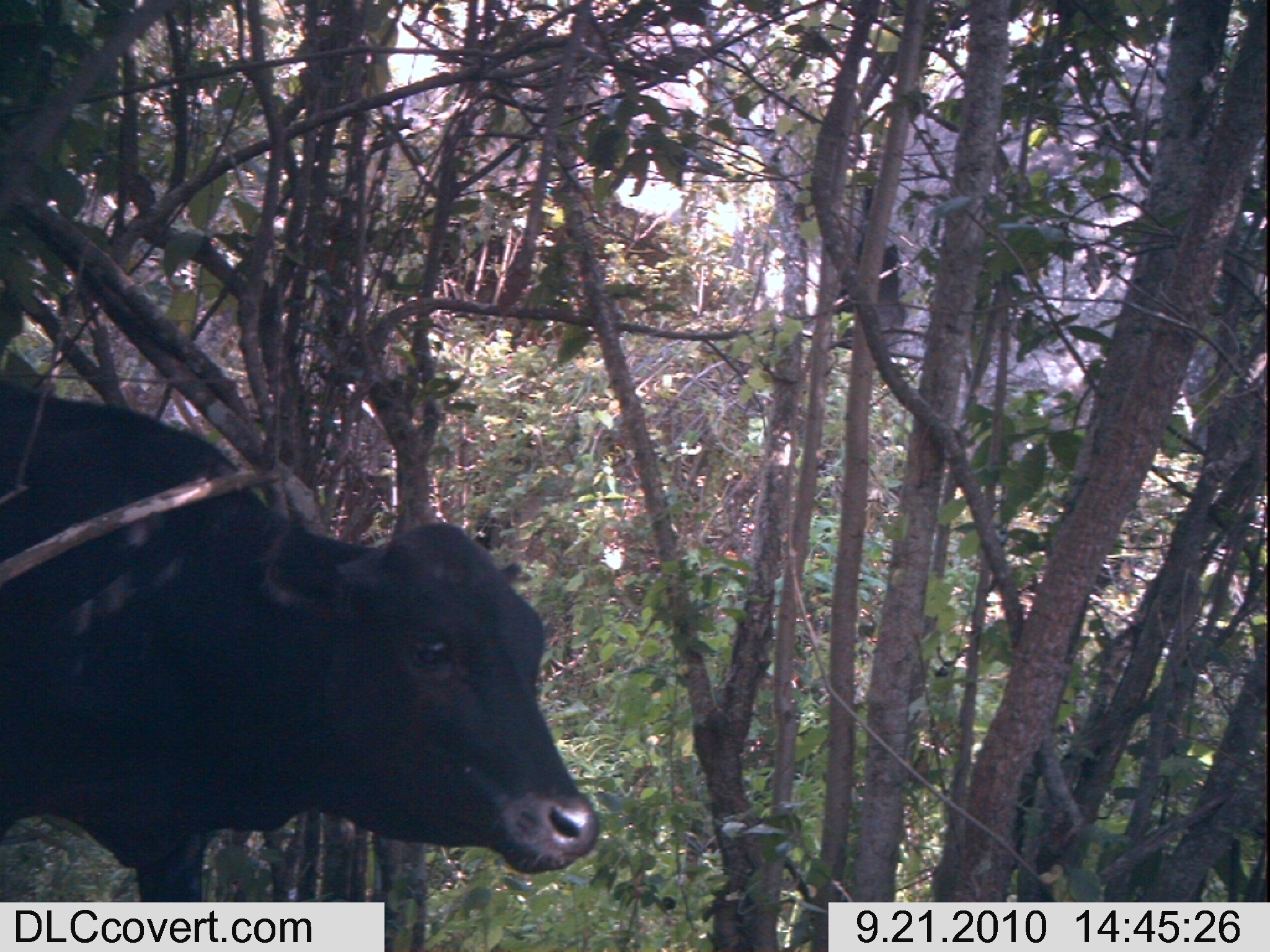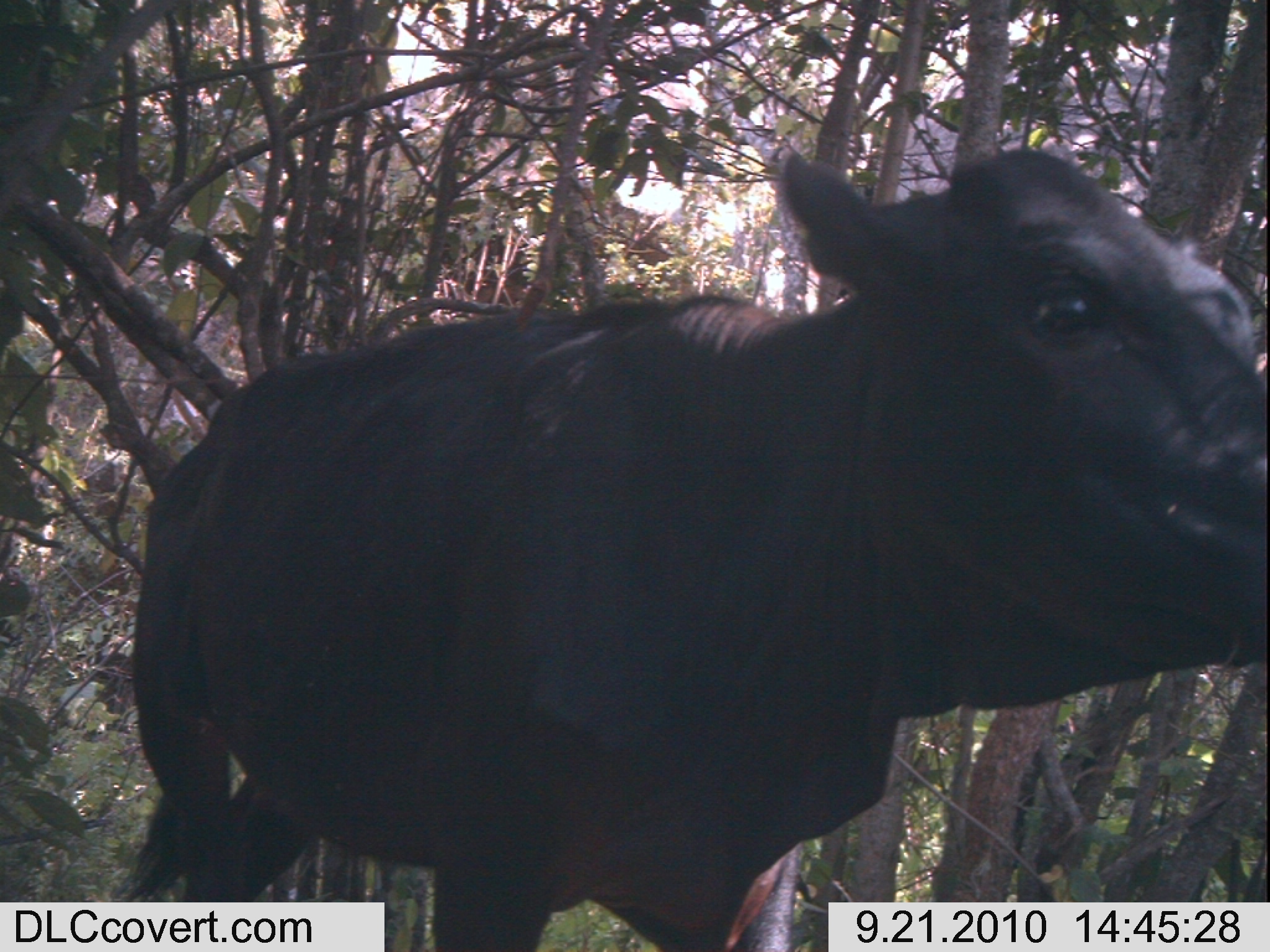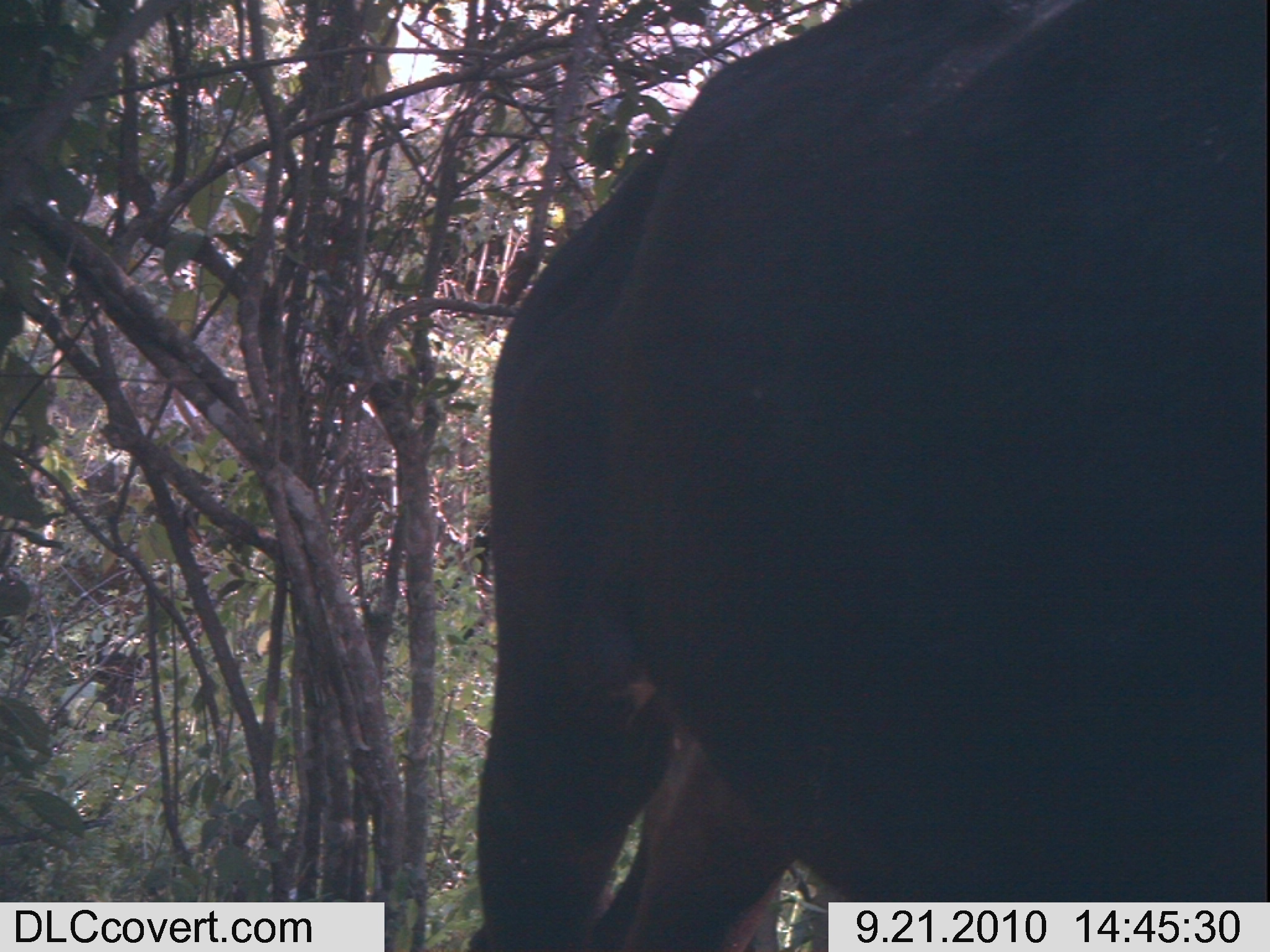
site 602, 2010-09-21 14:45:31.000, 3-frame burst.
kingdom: Animalia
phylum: Chordata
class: Mammalia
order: Artiodactyla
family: Bovidae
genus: Bos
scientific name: Bos taurus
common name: domestic cattle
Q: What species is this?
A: Bos taurus (domestic cattle).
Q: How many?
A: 1.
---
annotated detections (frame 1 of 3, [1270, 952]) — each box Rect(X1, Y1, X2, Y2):
bos taurus: Rect(8, 367, 610, 891)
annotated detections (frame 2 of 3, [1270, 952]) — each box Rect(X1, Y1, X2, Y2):
bos taurus: Rect(118, 127, 1263, 943)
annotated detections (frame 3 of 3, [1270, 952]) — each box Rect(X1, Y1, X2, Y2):
bos taurus: Rect(461, 0, 1263, 943)